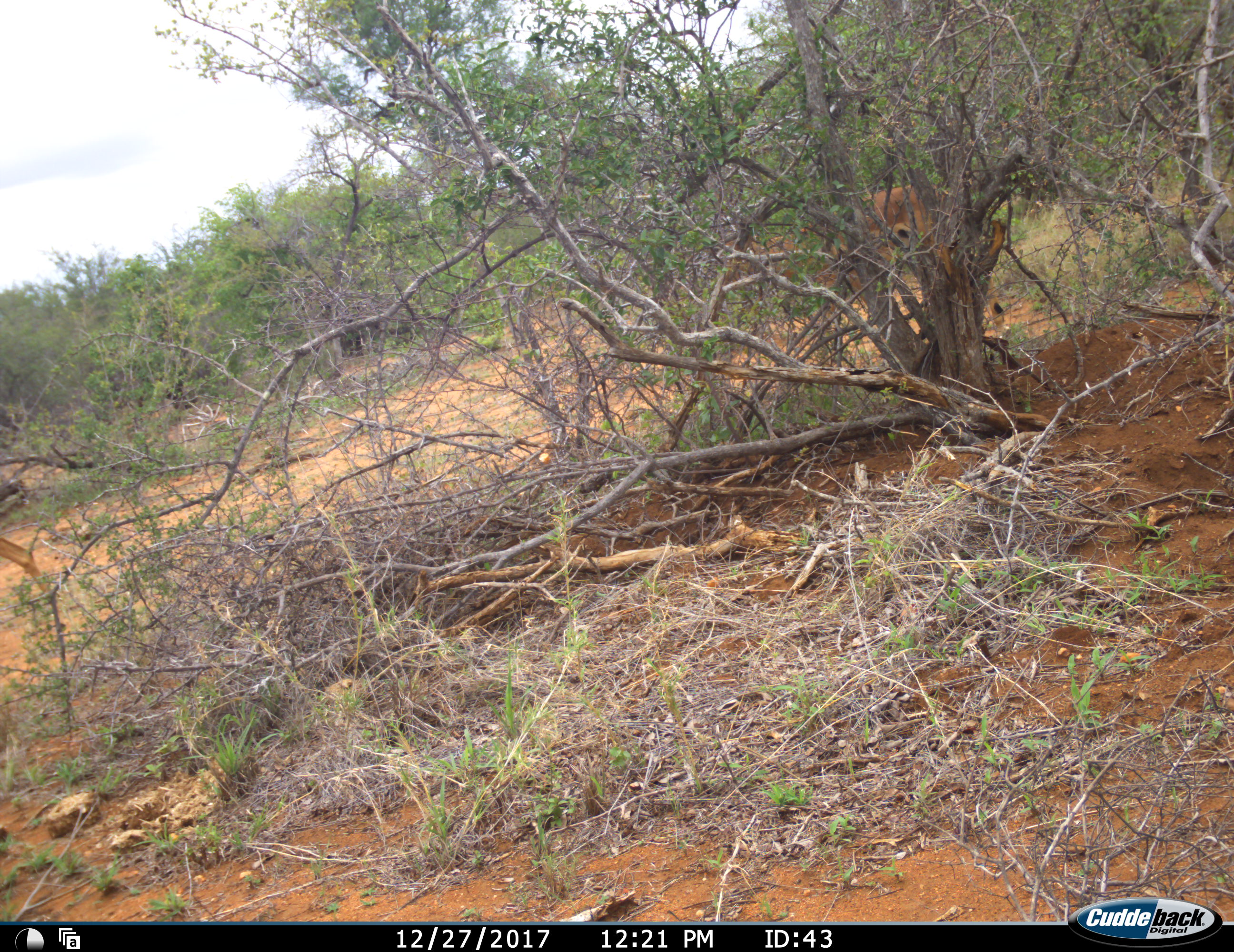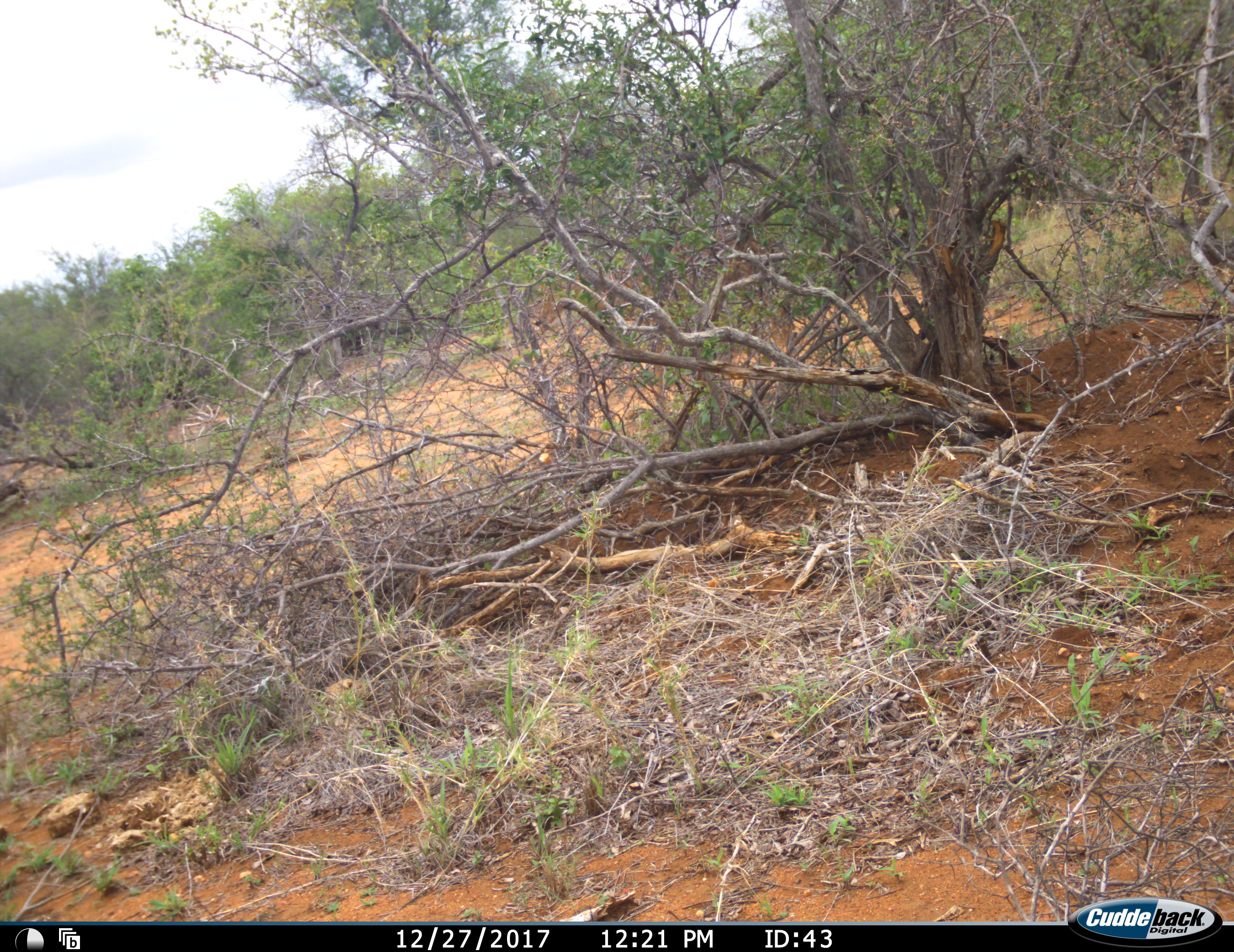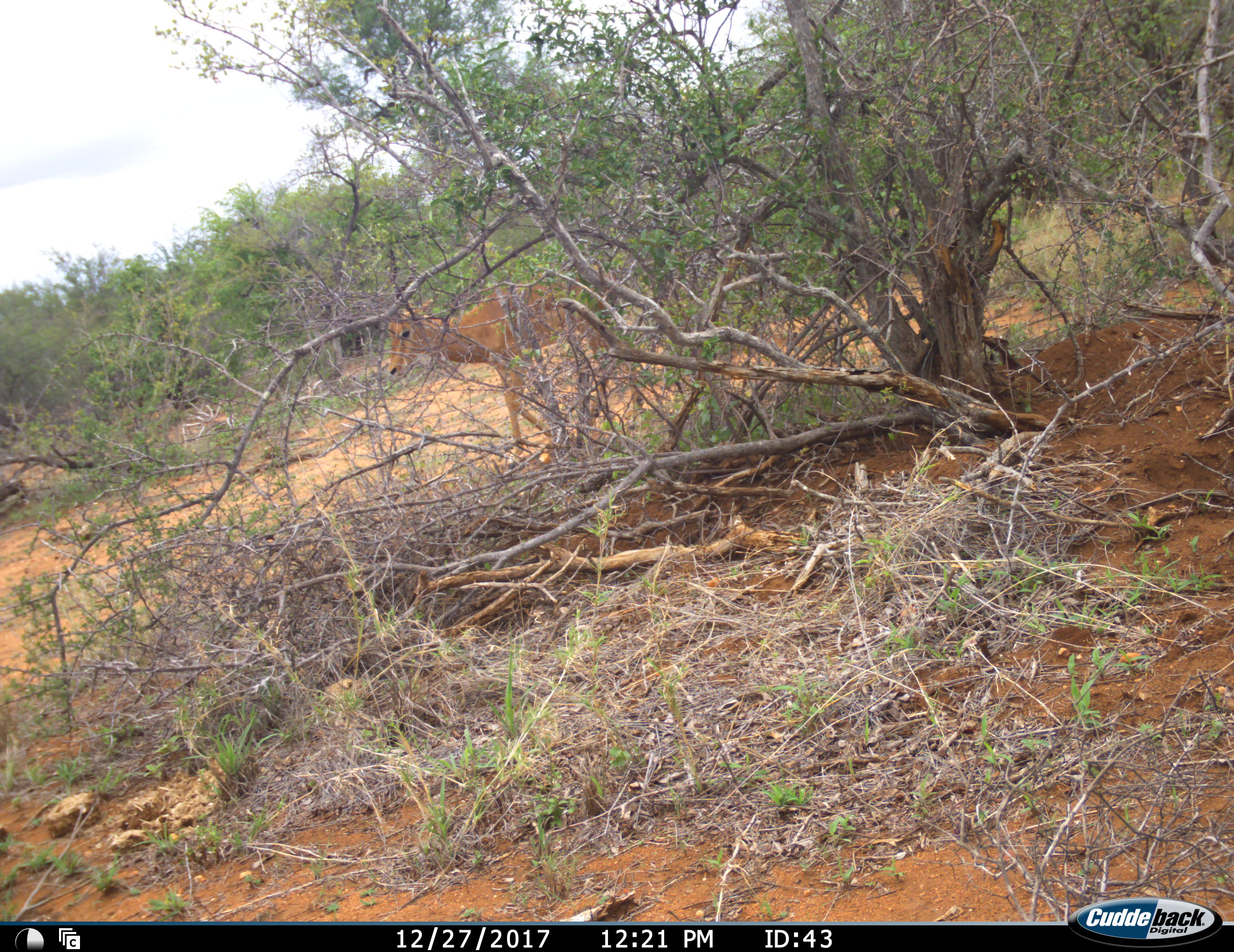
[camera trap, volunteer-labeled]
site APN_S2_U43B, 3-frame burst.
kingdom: Animalia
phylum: Chordata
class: Mammalia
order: Artiodactyla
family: Bovidae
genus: Aepyceros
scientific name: Aepyceros melampus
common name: impala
Impala (Aepyceros melampus), count 2. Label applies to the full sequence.